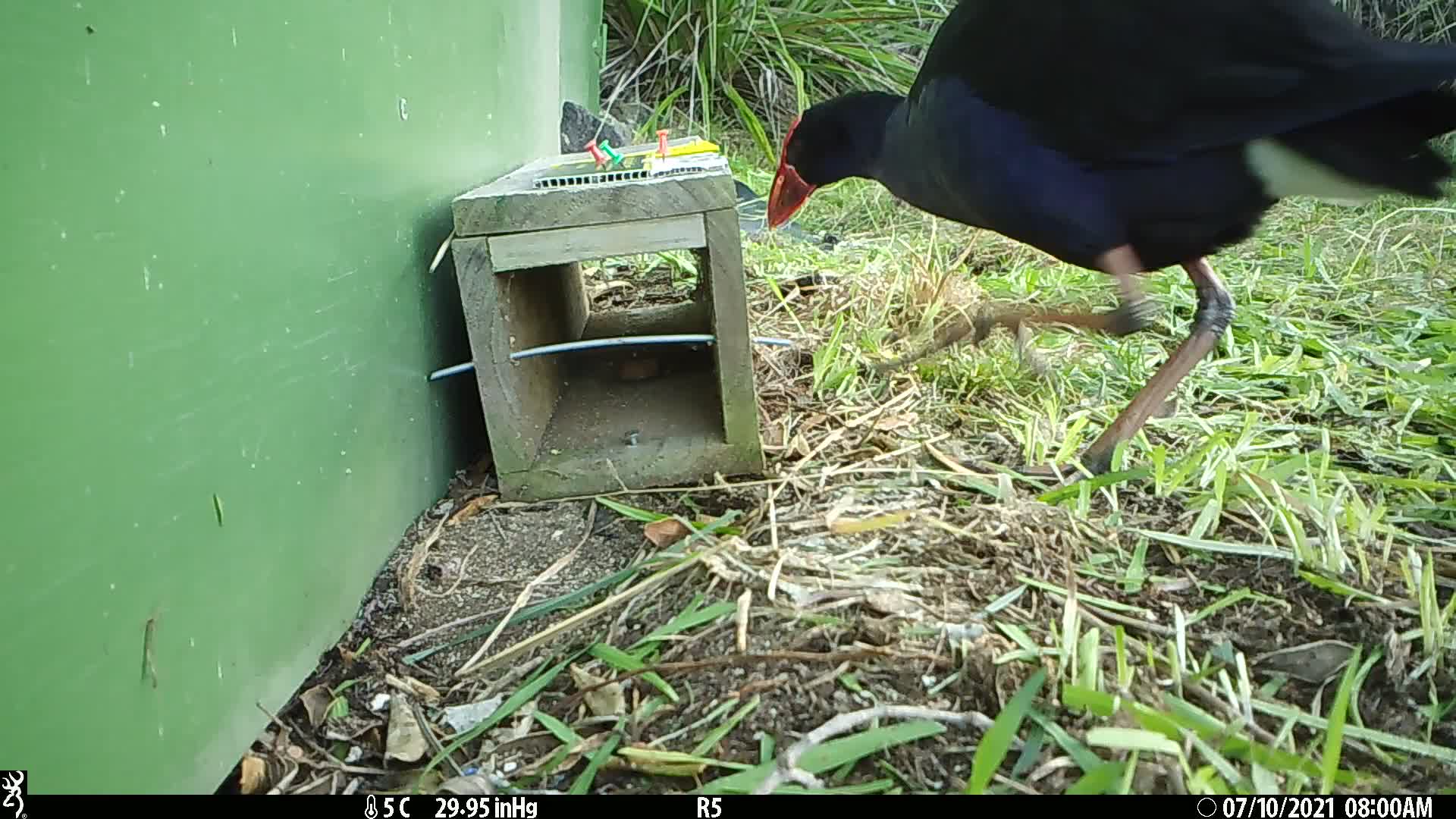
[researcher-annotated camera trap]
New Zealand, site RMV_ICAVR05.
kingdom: Animalia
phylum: Chordata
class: Aves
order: Gruiformes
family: Rallidae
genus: Porphyrio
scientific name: Porphyrio melanotus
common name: australasian swamphen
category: pukeko